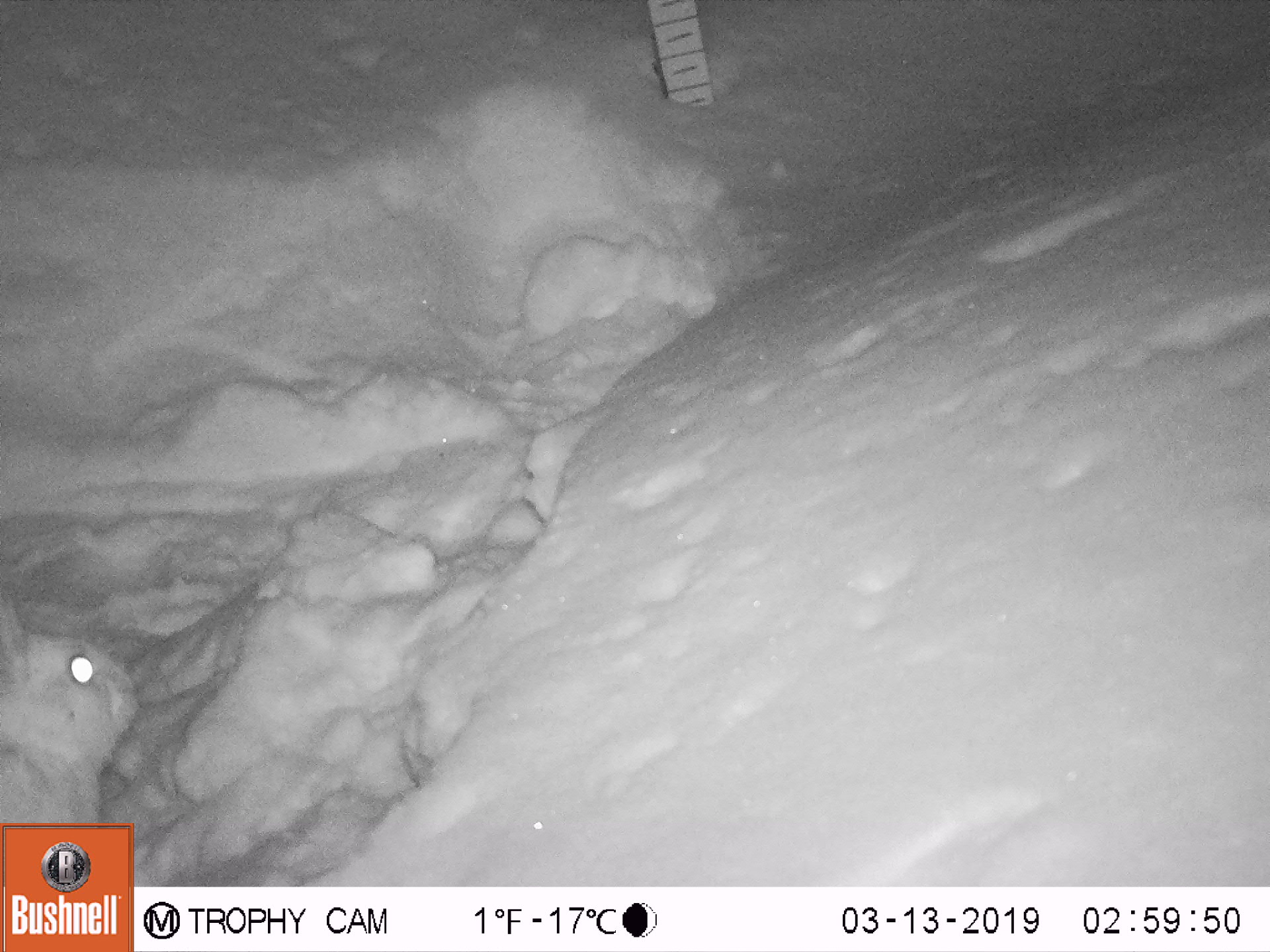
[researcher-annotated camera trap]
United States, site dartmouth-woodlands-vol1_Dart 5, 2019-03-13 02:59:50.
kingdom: Animalia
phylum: Chordata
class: Mammalia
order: Lagomorpha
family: Leporidae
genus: Lepus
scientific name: Lepus americanus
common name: snowshoe hare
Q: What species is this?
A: Snowshoe hare (Lepus americanus).